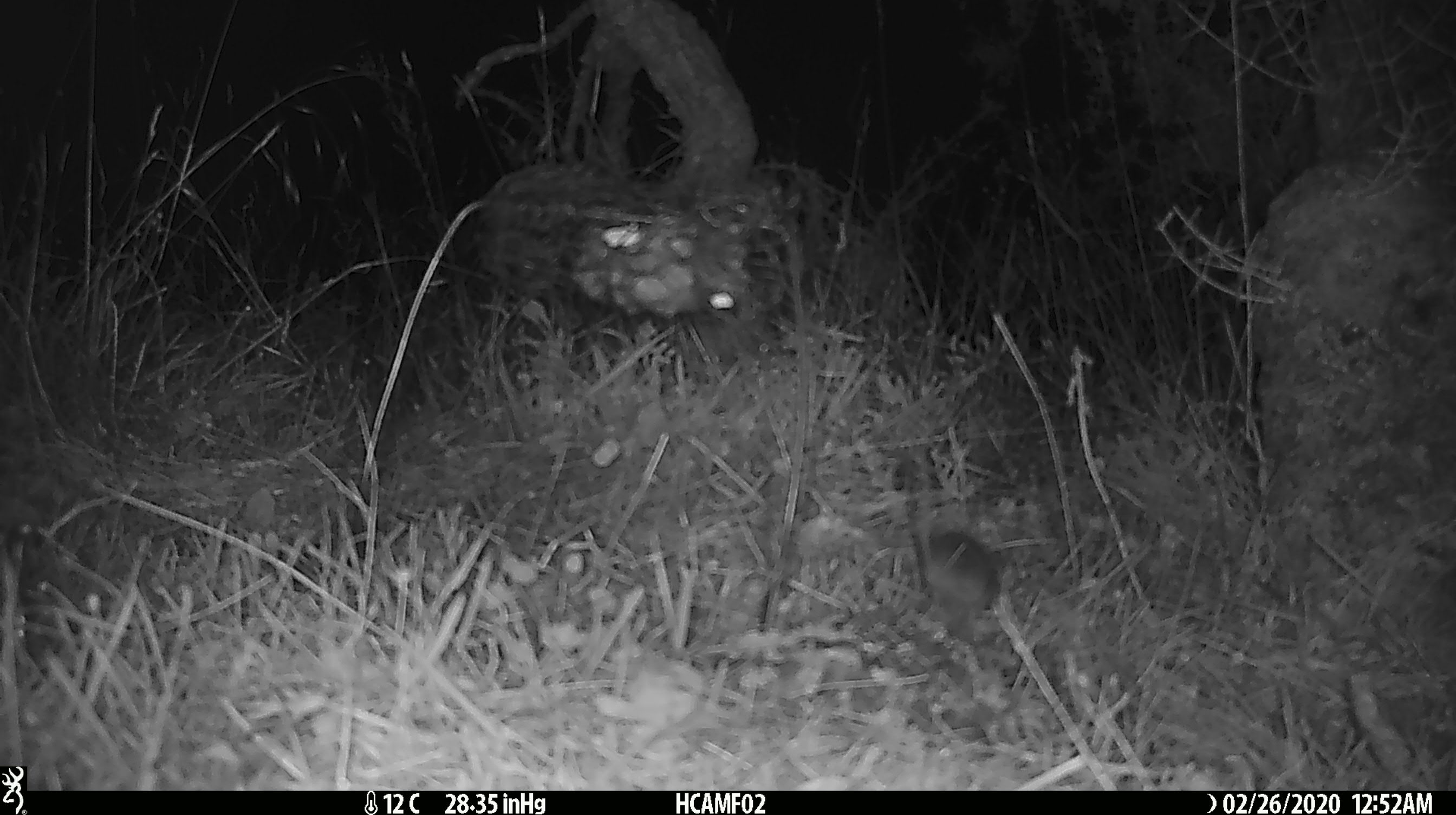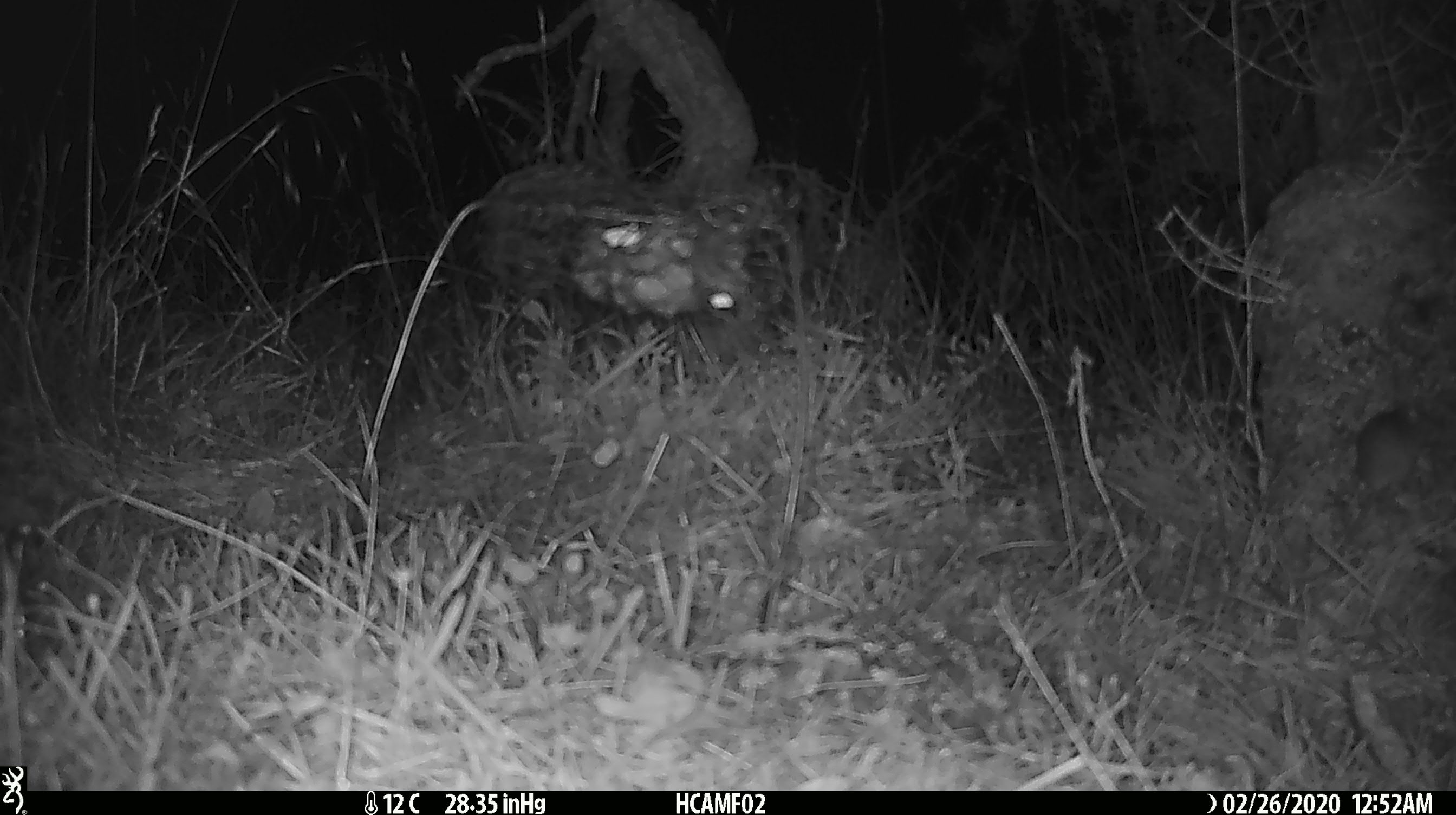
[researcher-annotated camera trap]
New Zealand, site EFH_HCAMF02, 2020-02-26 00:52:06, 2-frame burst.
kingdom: Animalia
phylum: Chordata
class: Mammalia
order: Rodentia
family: Muridae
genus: Mus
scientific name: Mus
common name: mouse